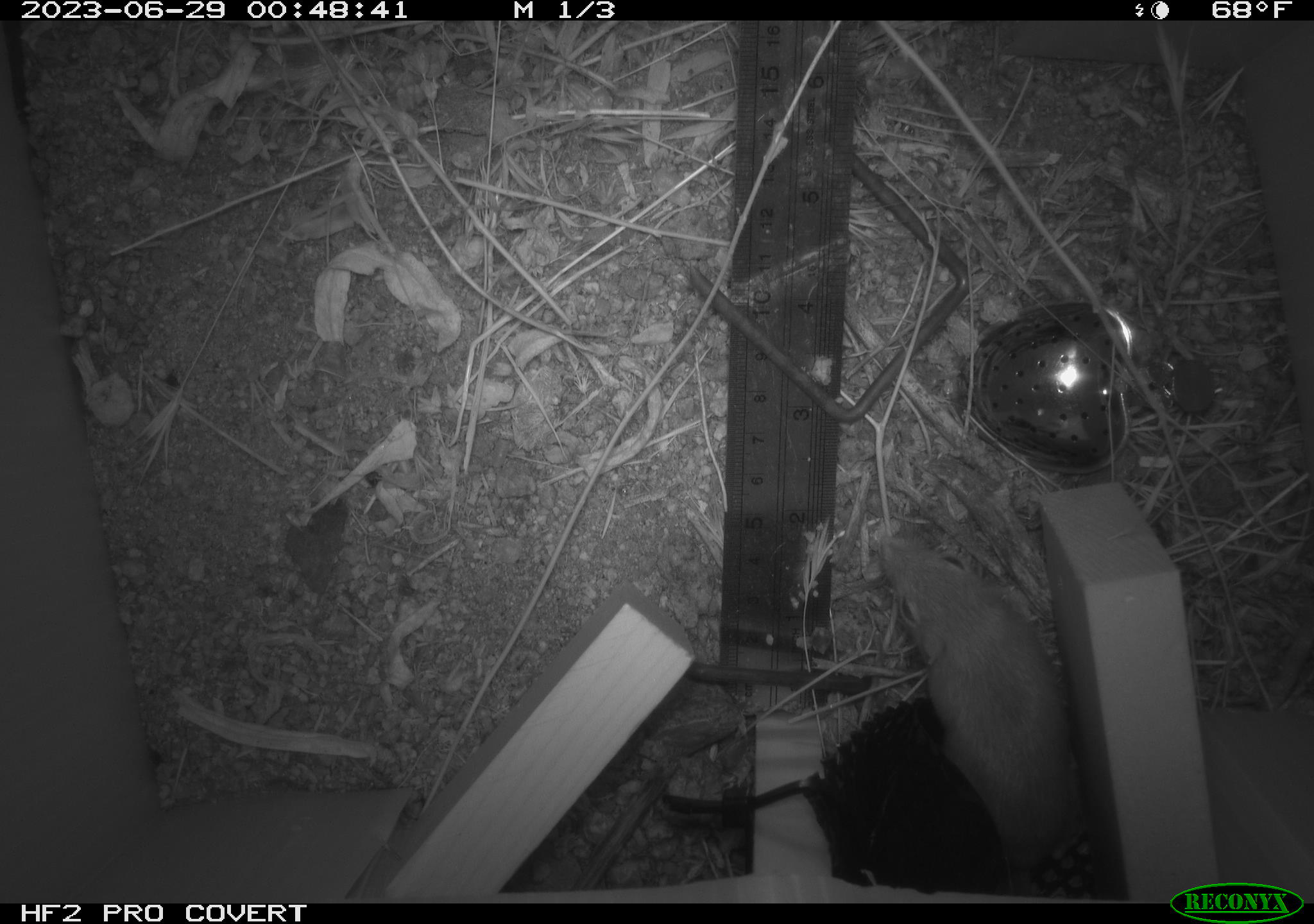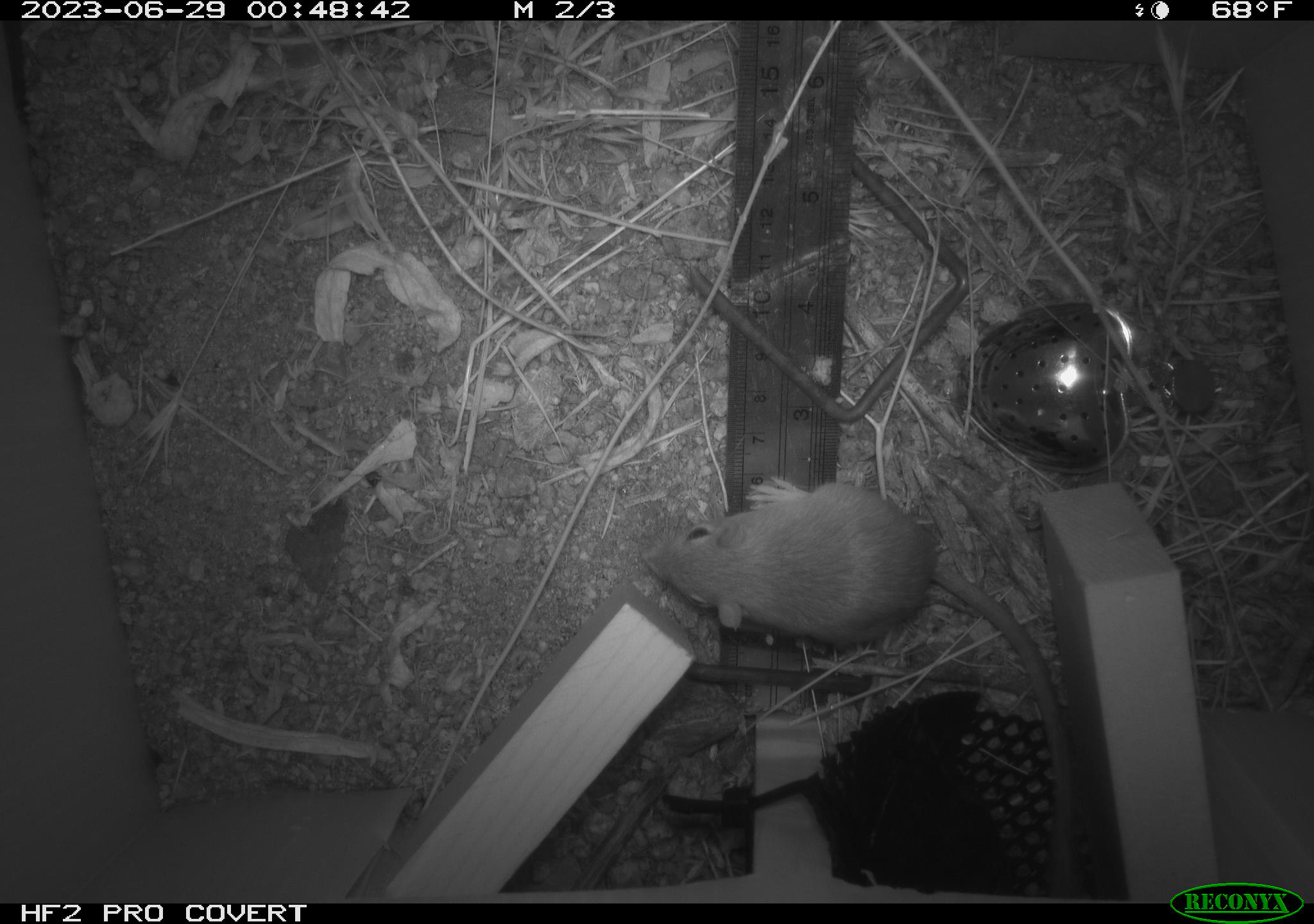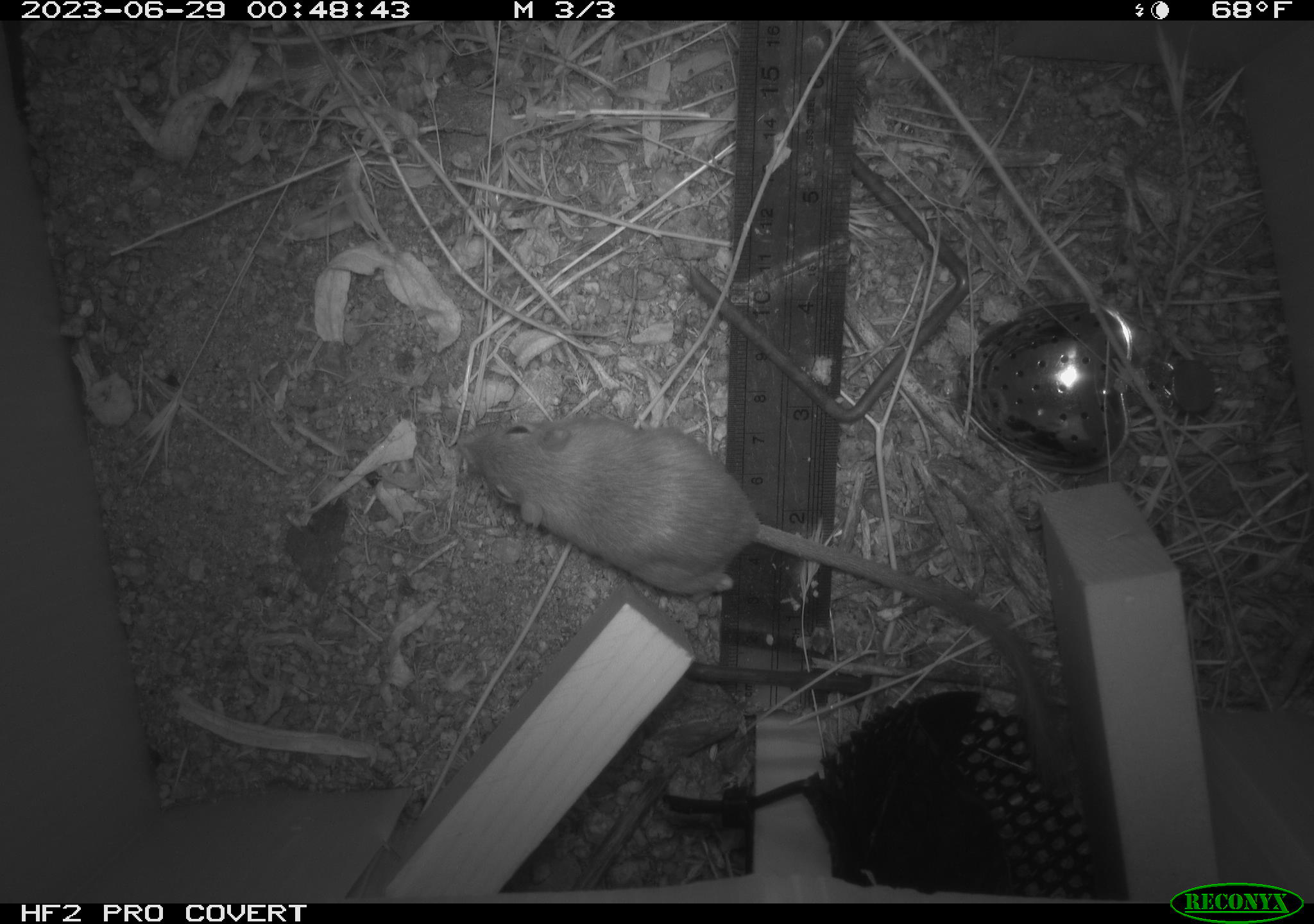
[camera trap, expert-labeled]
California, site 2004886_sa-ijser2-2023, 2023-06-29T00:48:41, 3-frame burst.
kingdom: Animalia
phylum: Chordata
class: Mammalia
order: Rodentia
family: Heteromyidae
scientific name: Heteromyidae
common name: kangaroo rats and pocket mice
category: heteromyidae family